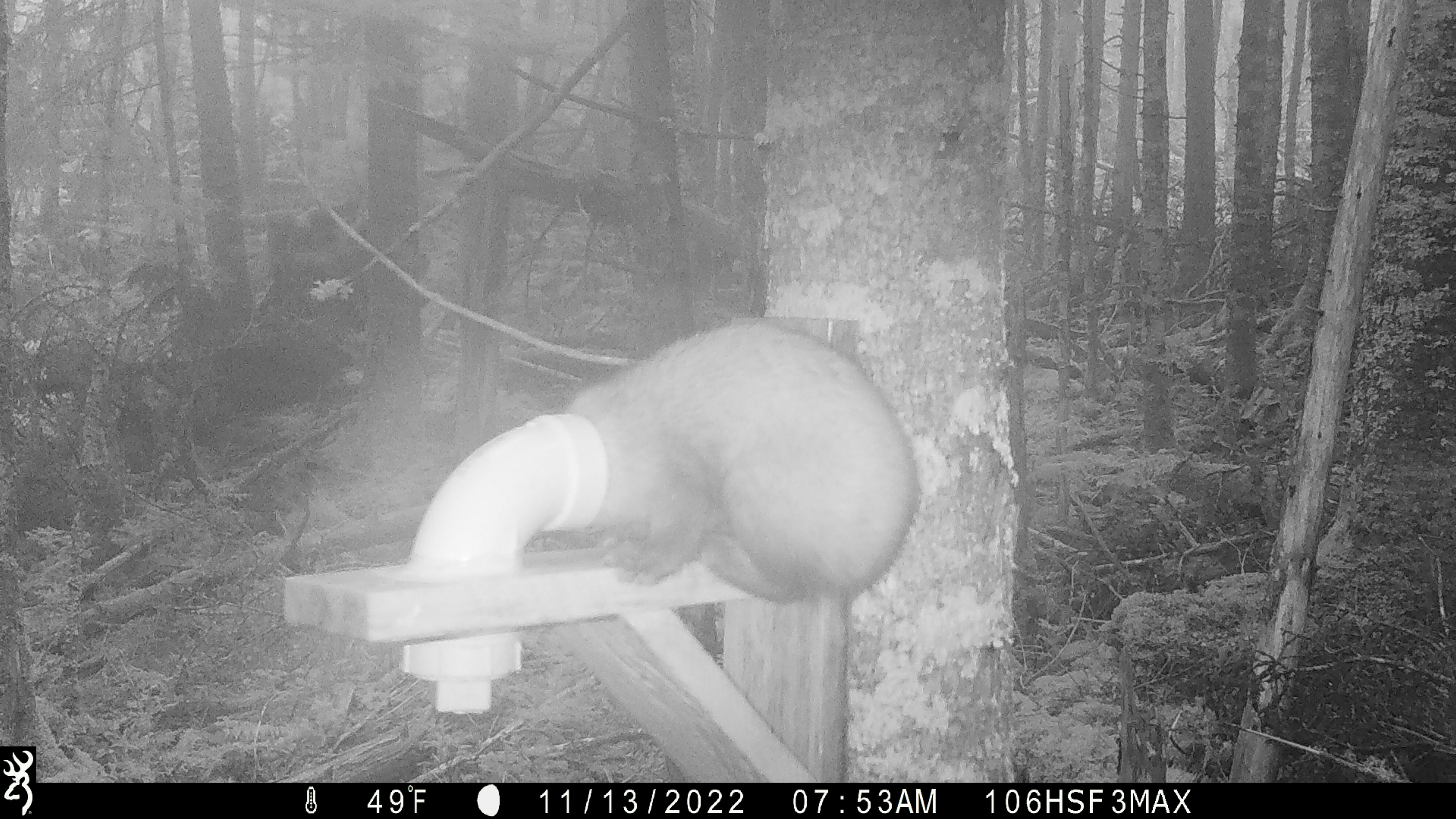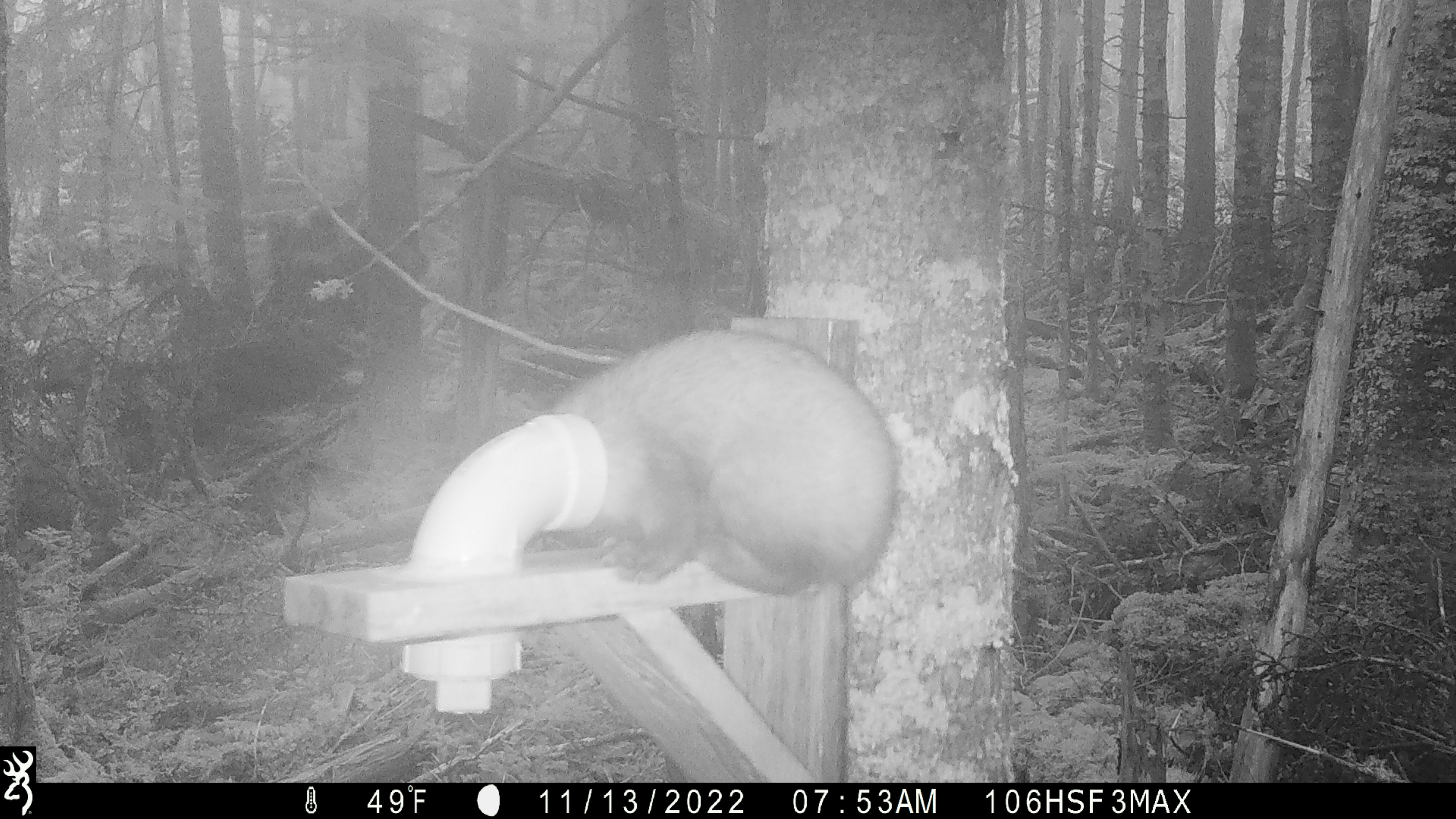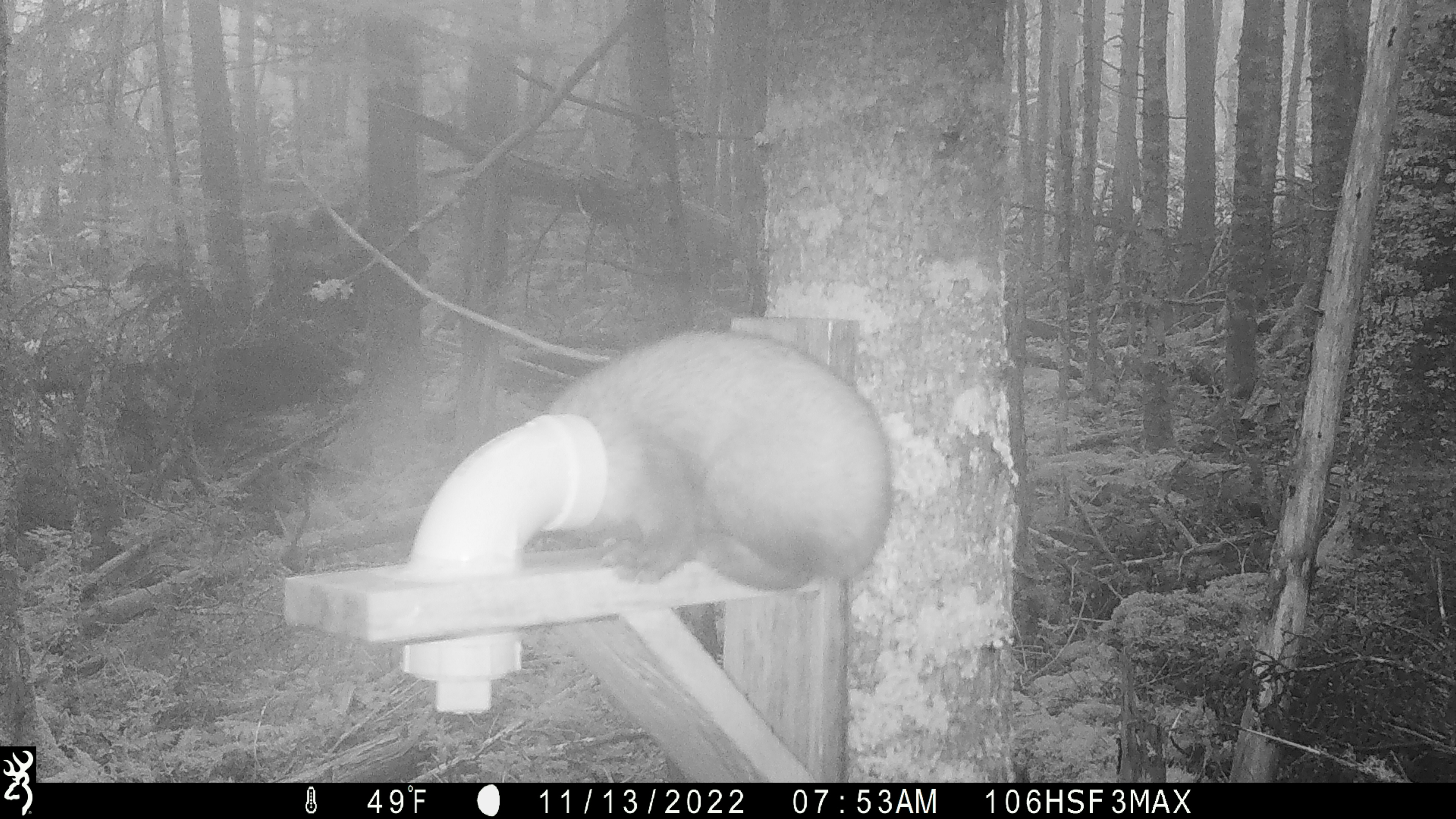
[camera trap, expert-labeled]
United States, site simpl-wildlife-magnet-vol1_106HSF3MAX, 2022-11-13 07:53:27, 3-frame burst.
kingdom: Animalia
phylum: Chordata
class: Mammalia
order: Carnivora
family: Mustelidae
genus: Martes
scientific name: Martes americana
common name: american marten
American marten (Martes americana).